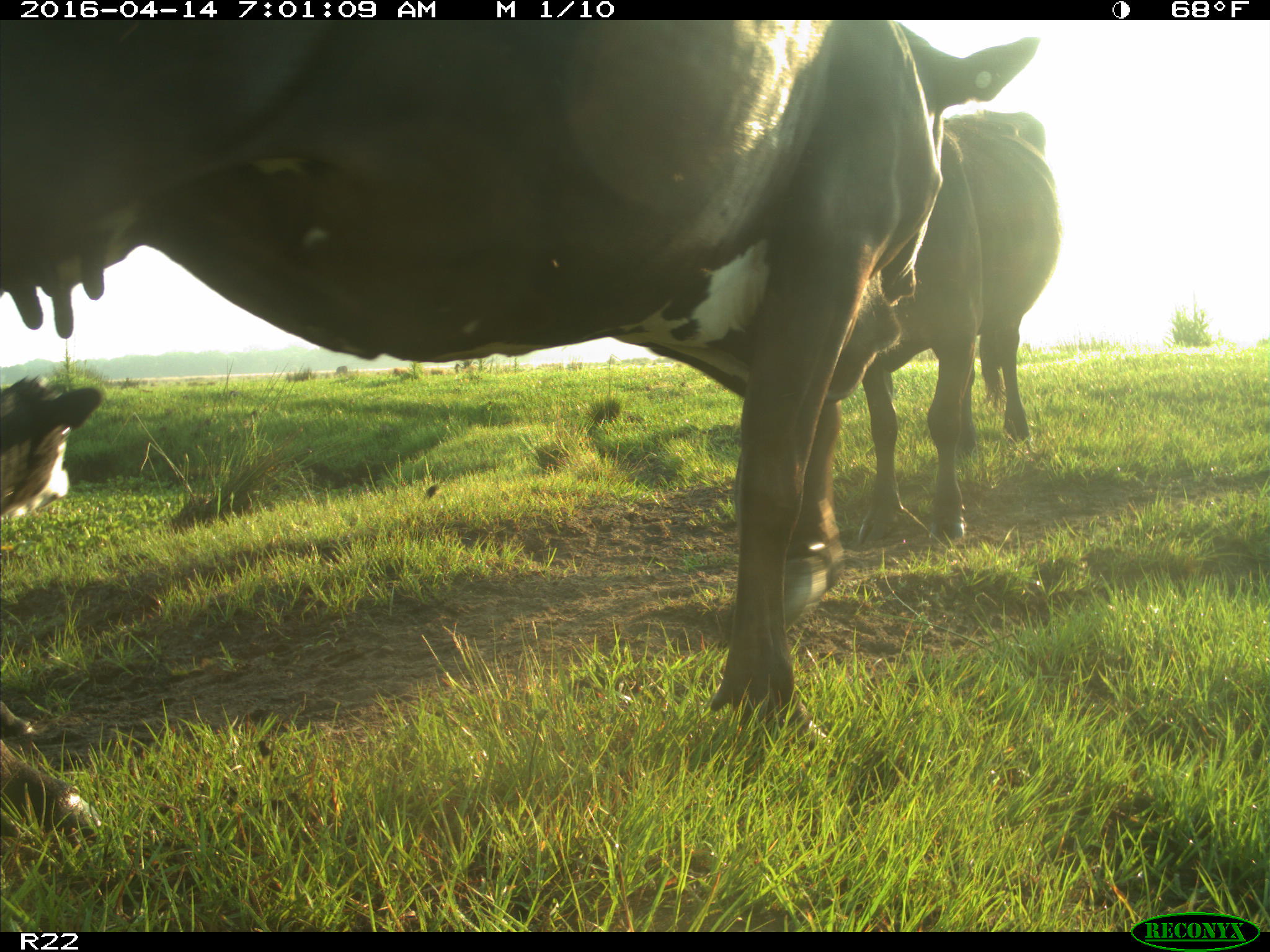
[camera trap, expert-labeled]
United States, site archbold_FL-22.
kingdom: Animalia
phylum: Chordata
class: Mammalia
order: Artiodactyla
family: Bovidae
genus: Bos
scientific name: Bos taurus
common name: domestic cow